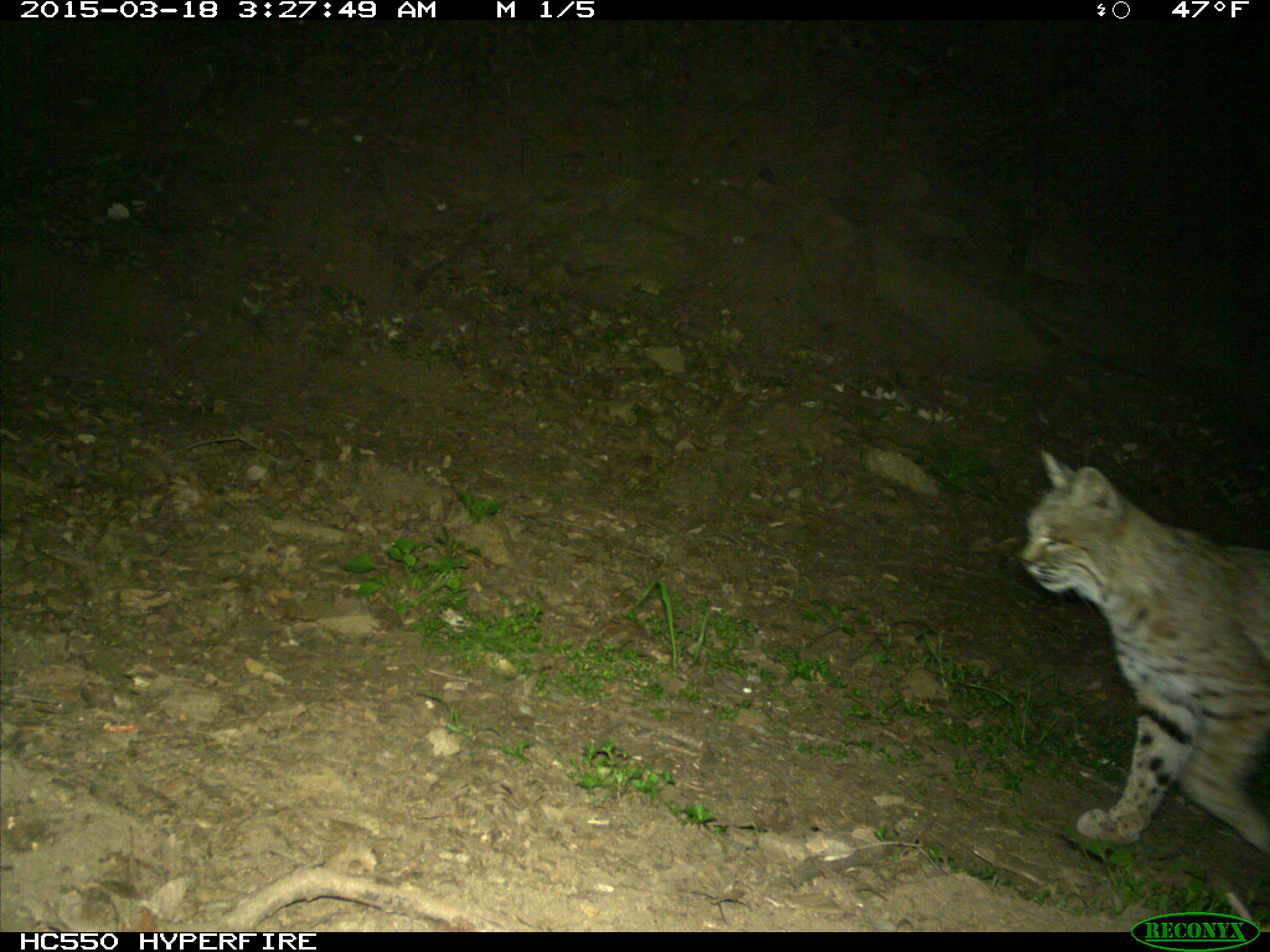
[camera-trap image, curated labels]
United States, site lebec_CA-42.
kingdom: Animalia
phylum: Chordata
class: Mammalia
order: Carnivora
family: Felidae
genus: Lynx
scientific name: Lynx rufus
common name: bobcat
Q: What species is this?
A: Lynx rufus (bobcat).